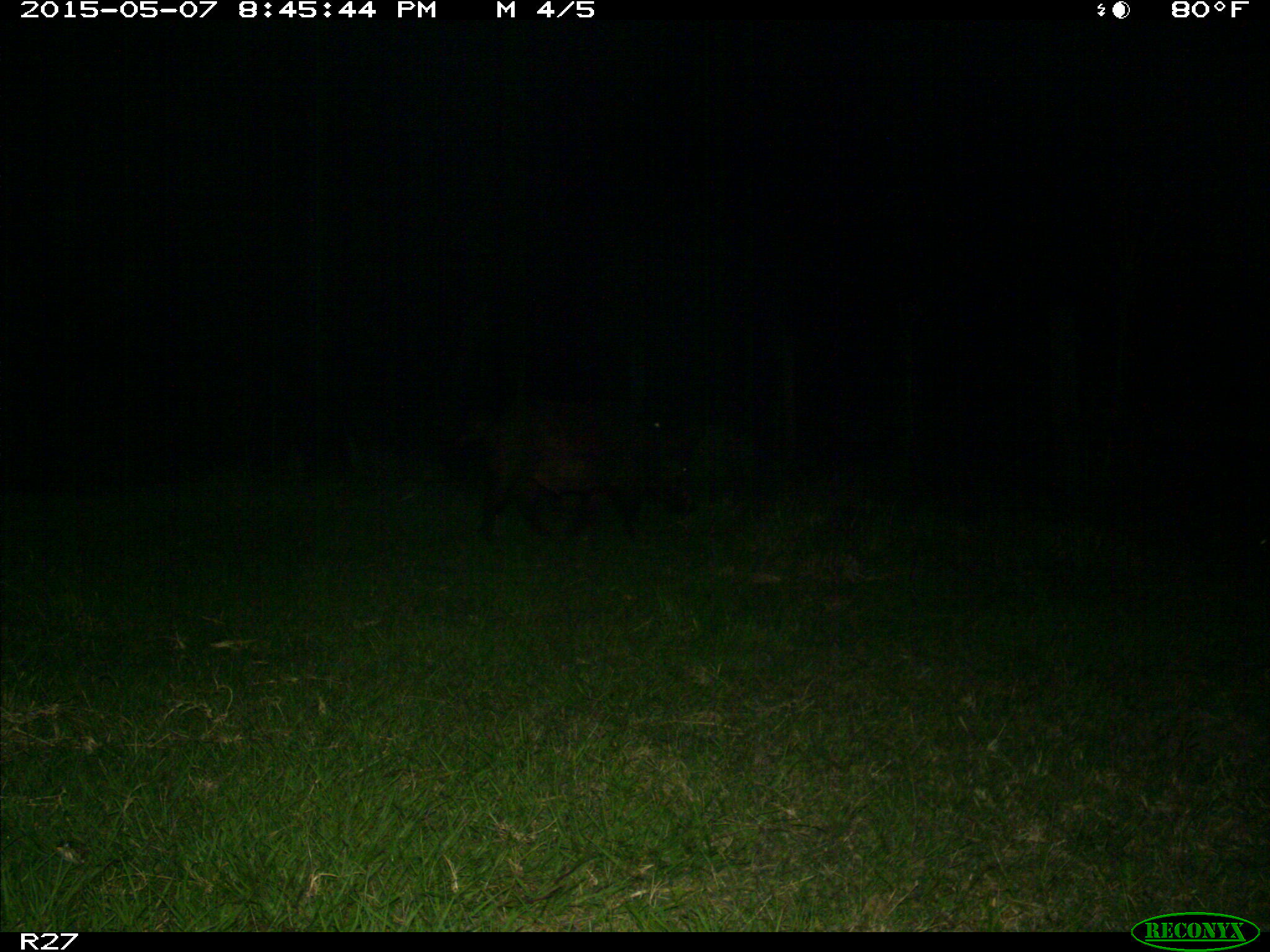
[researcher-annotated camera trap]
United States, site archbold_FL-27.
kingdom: Animalia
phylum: Chordata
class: Mammalia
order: Artiodactyla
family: Suidae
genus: Sus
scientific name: Sus scrofa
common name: wild boar